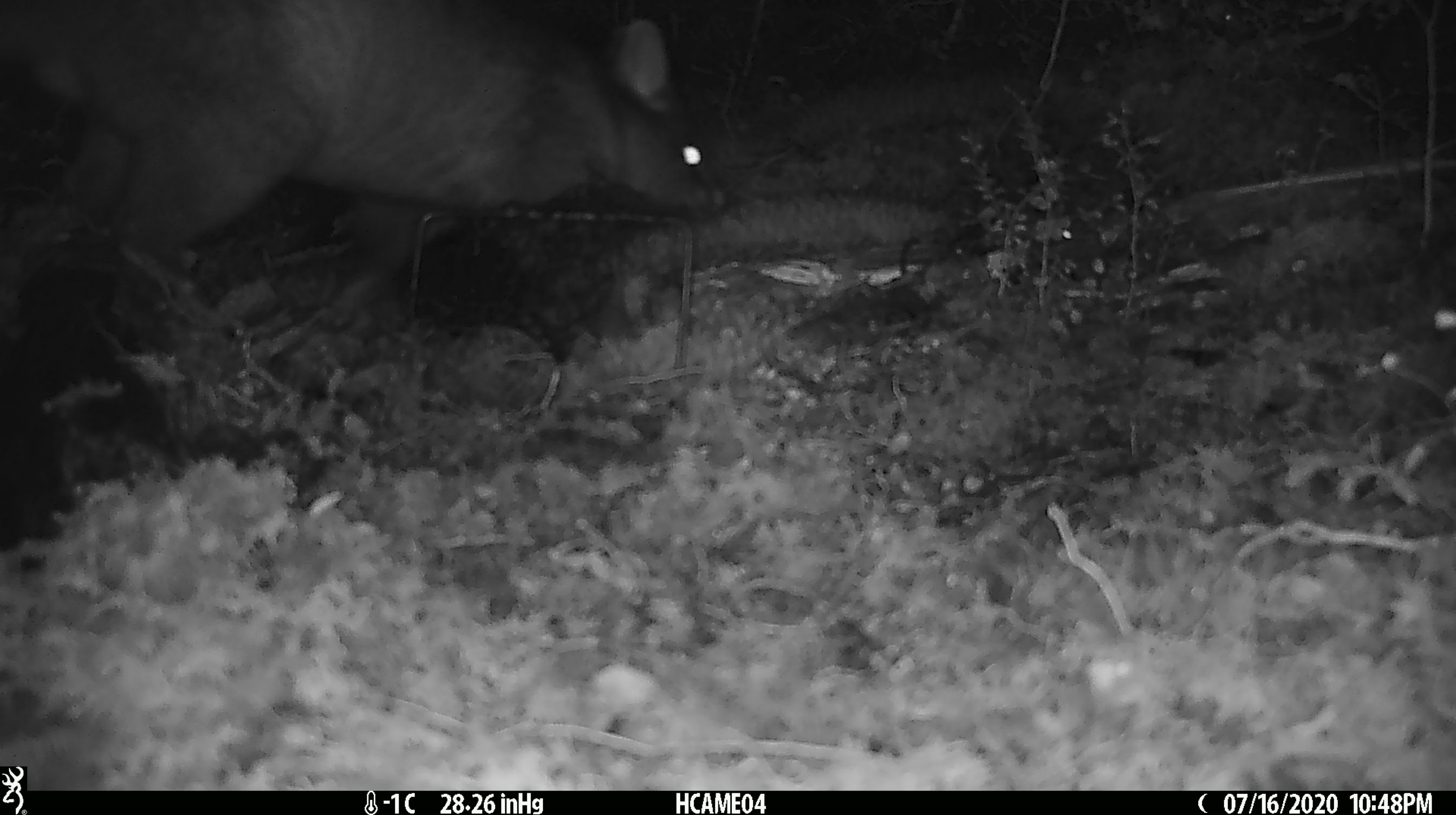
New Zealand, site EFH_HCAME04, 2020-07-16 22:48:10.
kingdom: Animalia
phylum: Chordata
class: Mammalia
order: Diprotodontia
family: Phalangeridae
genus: Trichosurus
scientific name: Trichosurus vulpecula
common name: common brushtail possum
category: possum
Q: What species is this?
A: Possum (common brushtail possum) (Trichosurus vulpecula).